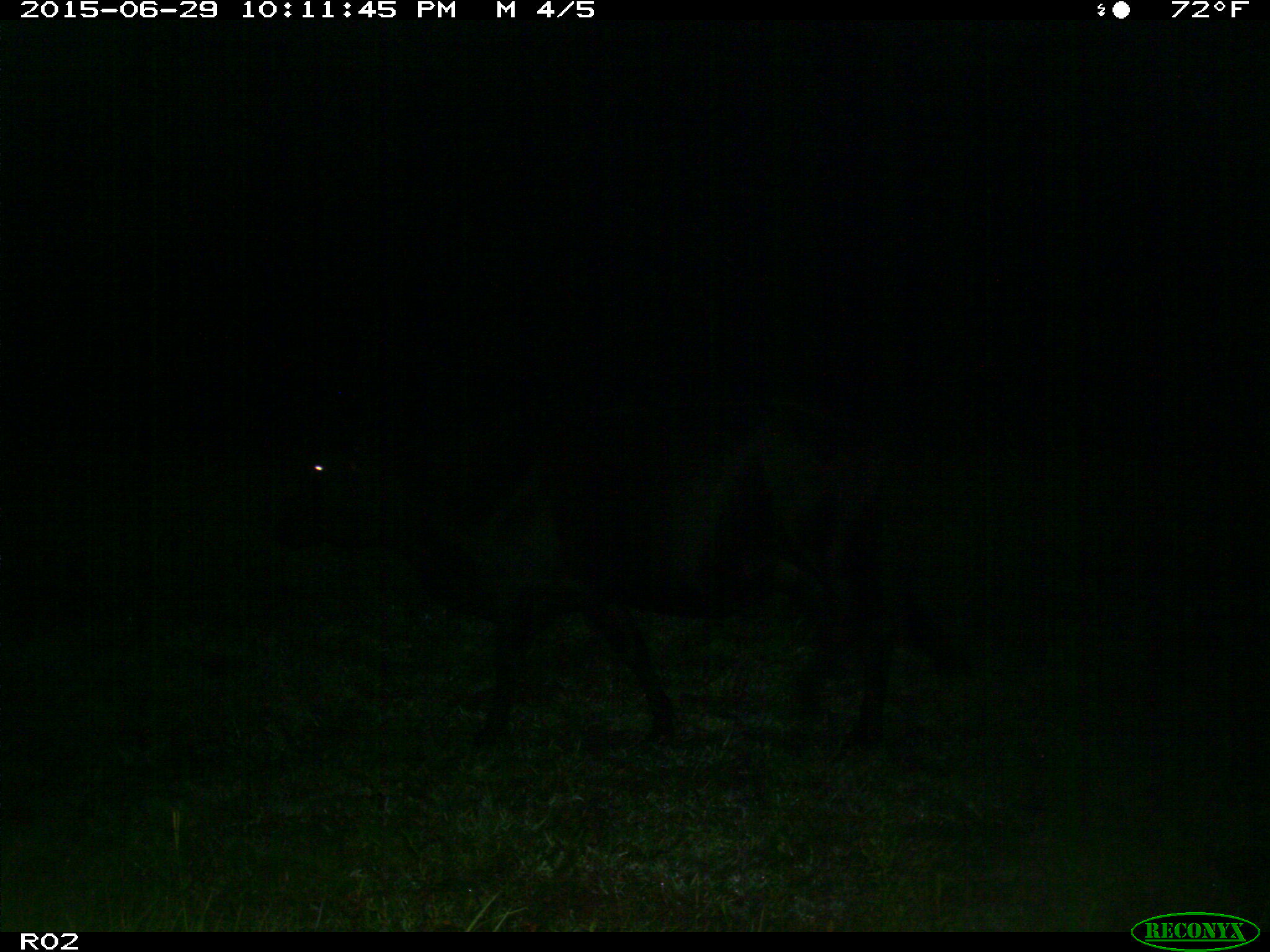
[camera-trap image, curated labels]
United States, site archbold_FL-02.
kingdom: Animalia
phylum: Chordata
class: Mammalia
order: Artiodactyla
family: Bovidae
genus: Bos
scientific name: Bos taurus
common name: domestic cow